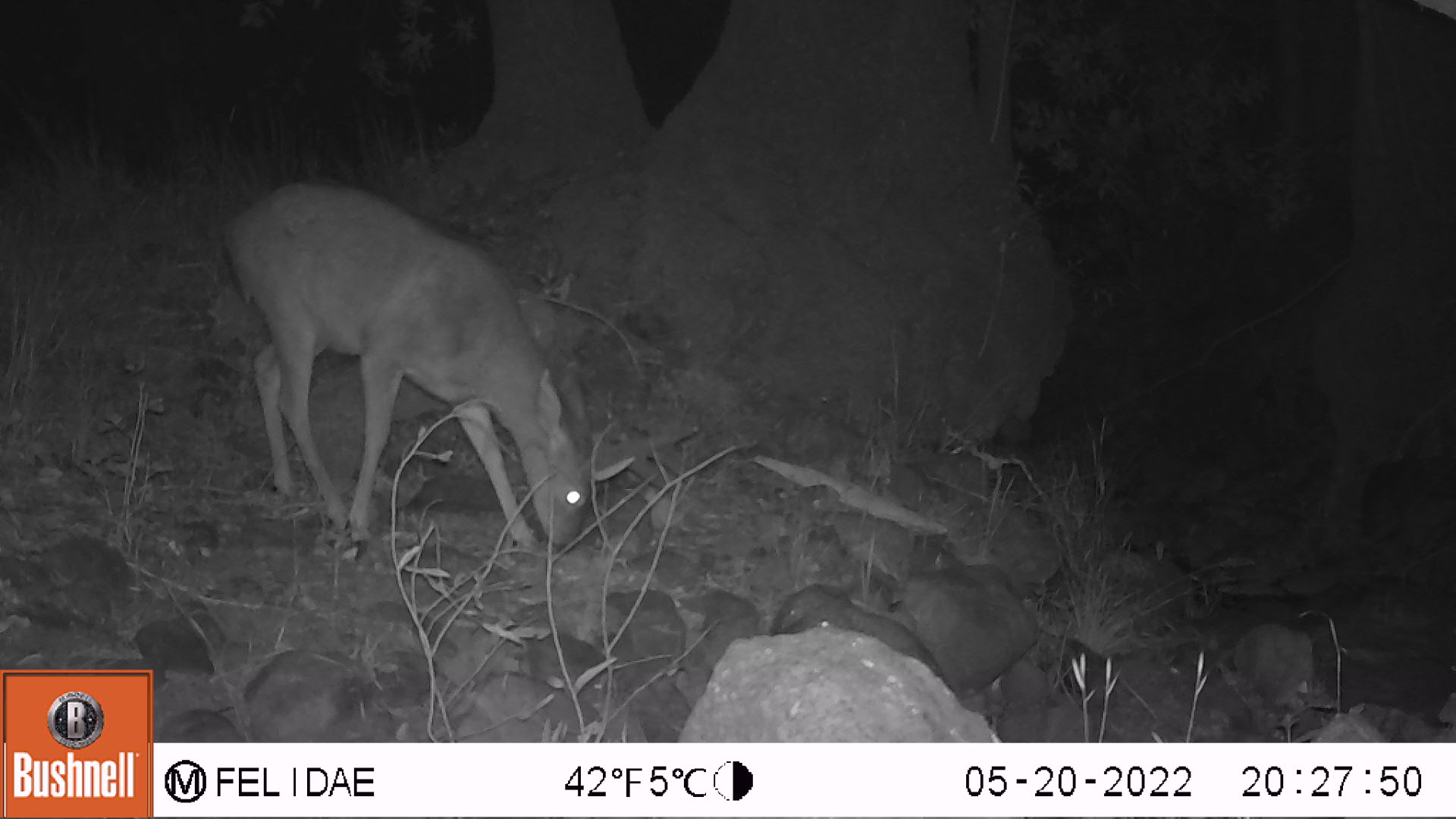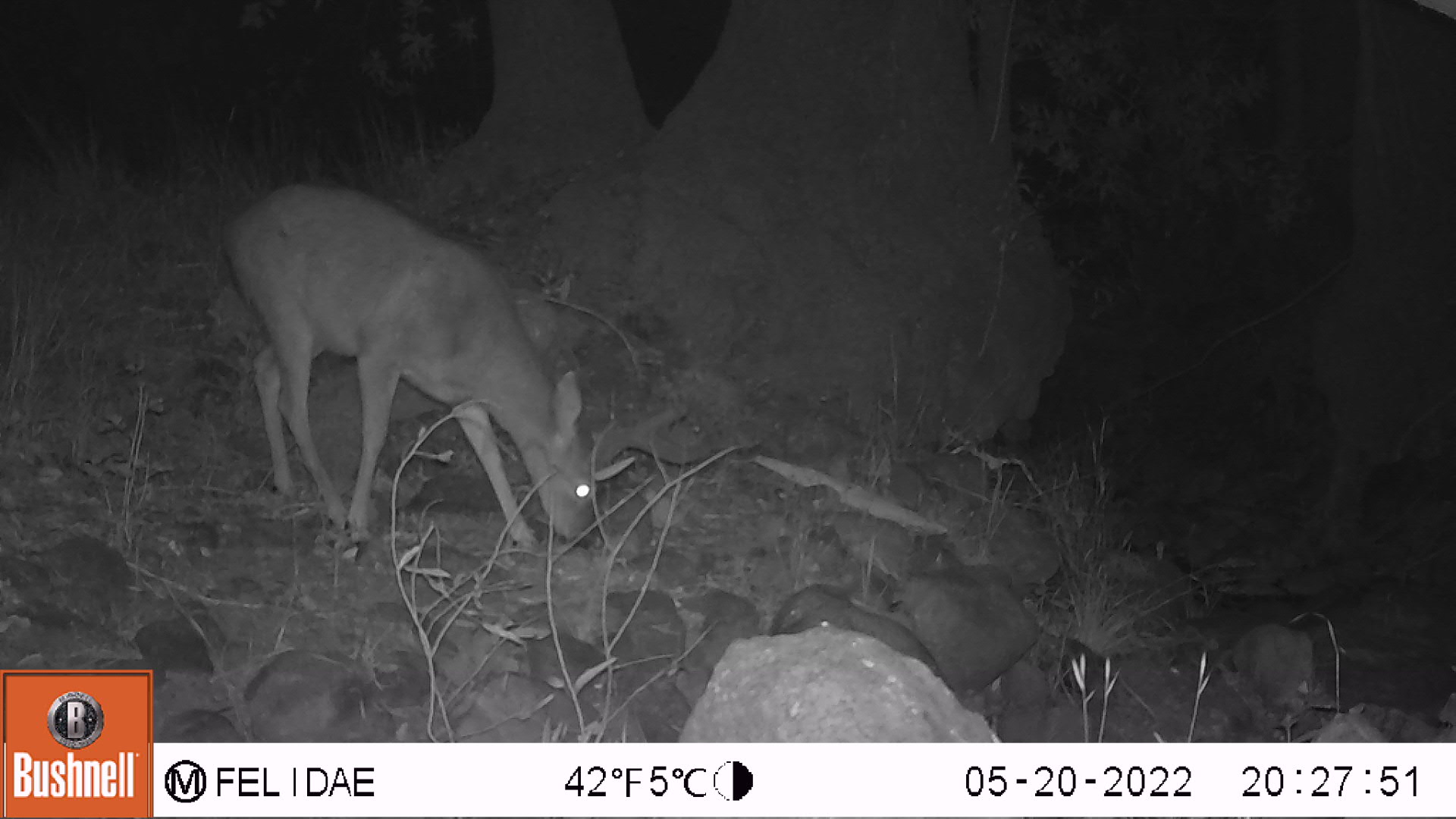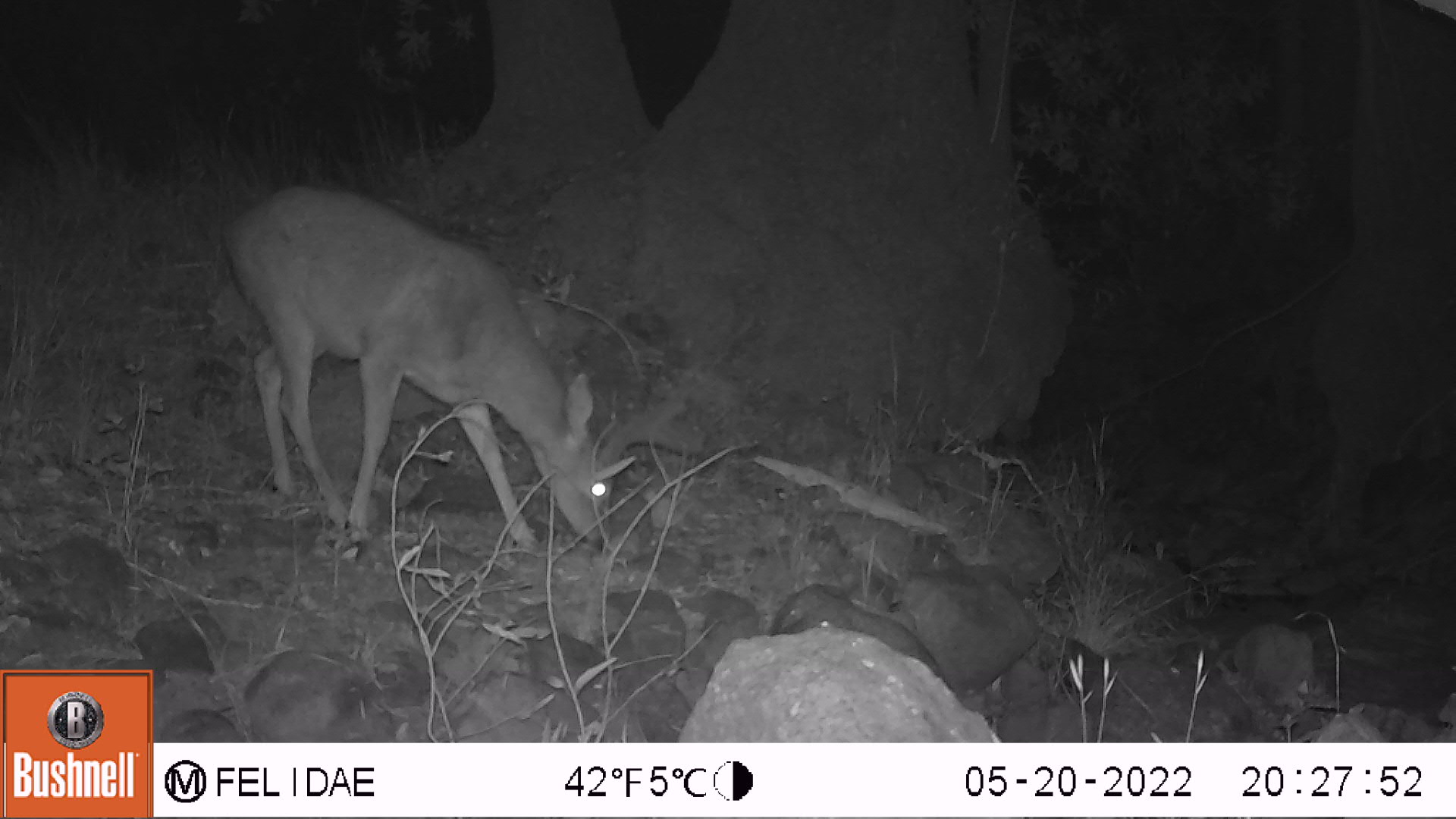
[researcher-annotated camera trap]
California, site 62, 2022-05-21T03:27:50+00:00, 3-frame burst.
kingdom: Animalia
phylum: Chordata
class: Mammalia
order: Artiodactyla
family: Cervidae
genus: Odocoileus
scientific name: Odocoileus hemionus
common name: mule deer